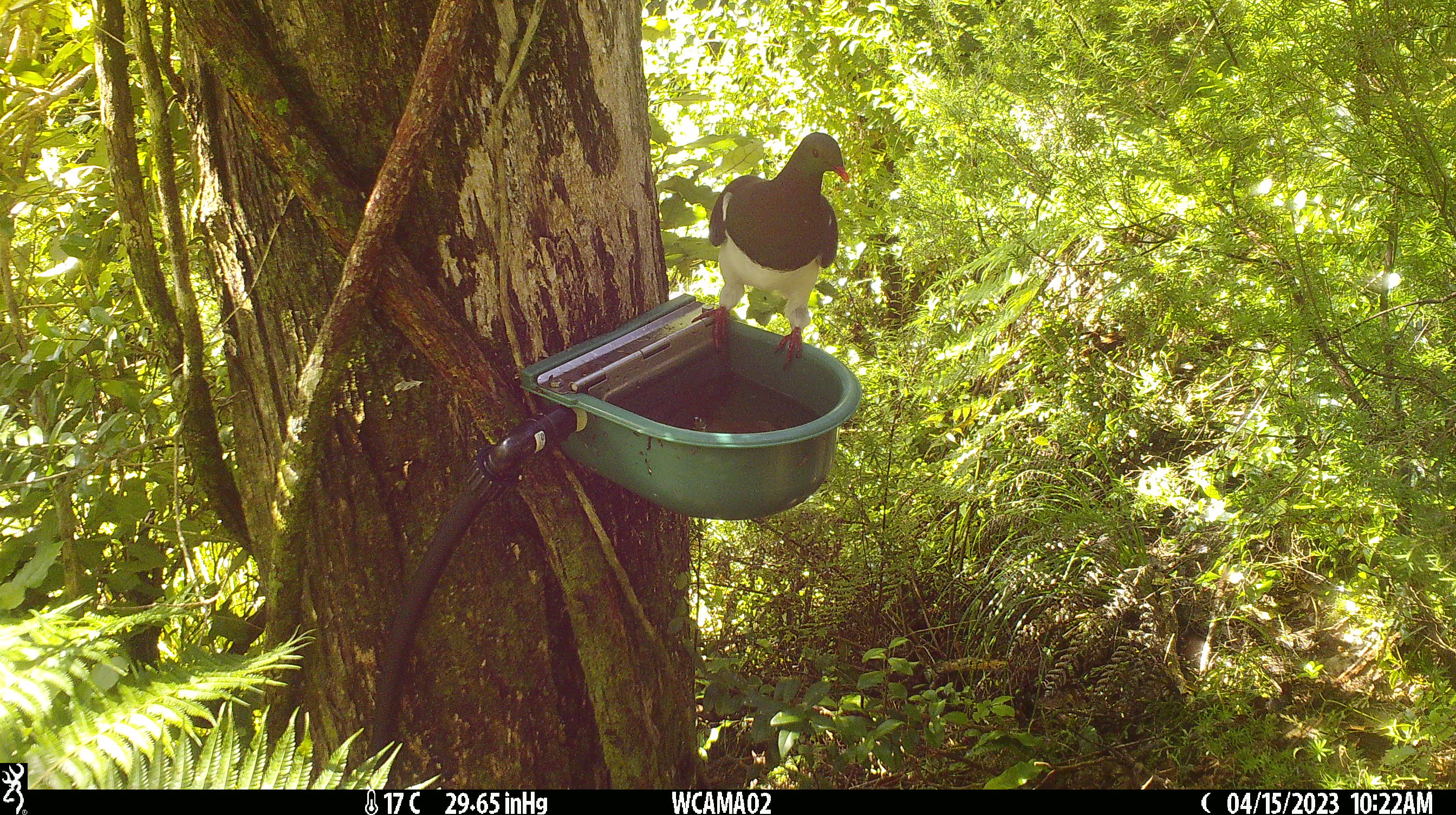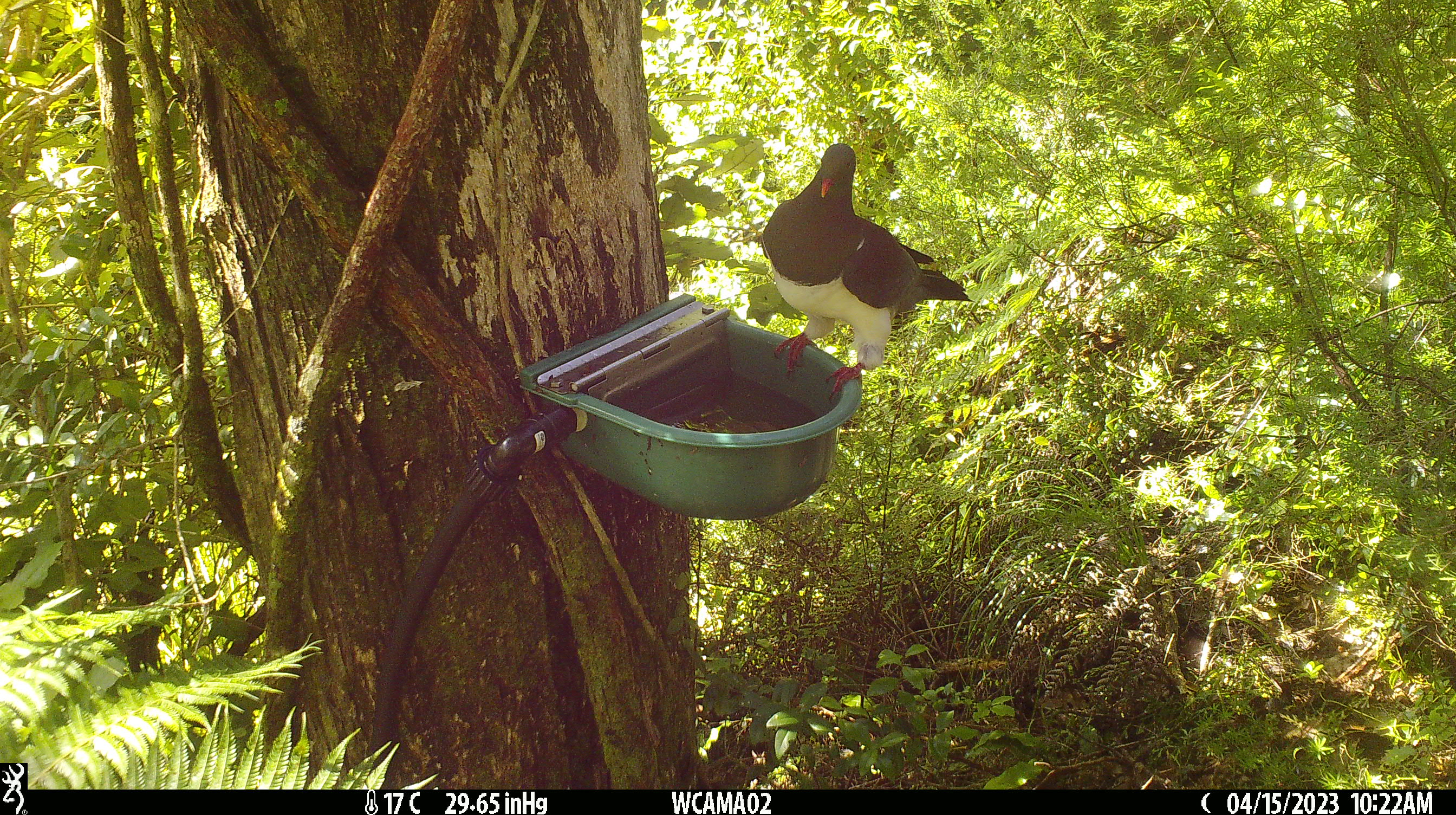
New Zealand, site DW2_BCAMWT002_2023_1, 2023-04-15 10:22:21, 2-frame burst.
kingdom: Animalia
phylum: Chordata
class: Aves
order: Columbiformes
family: Columbidae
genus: Hemiphaga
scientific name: Hemiphaga novaeseelandiae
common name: new zealand pigeon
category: kereru